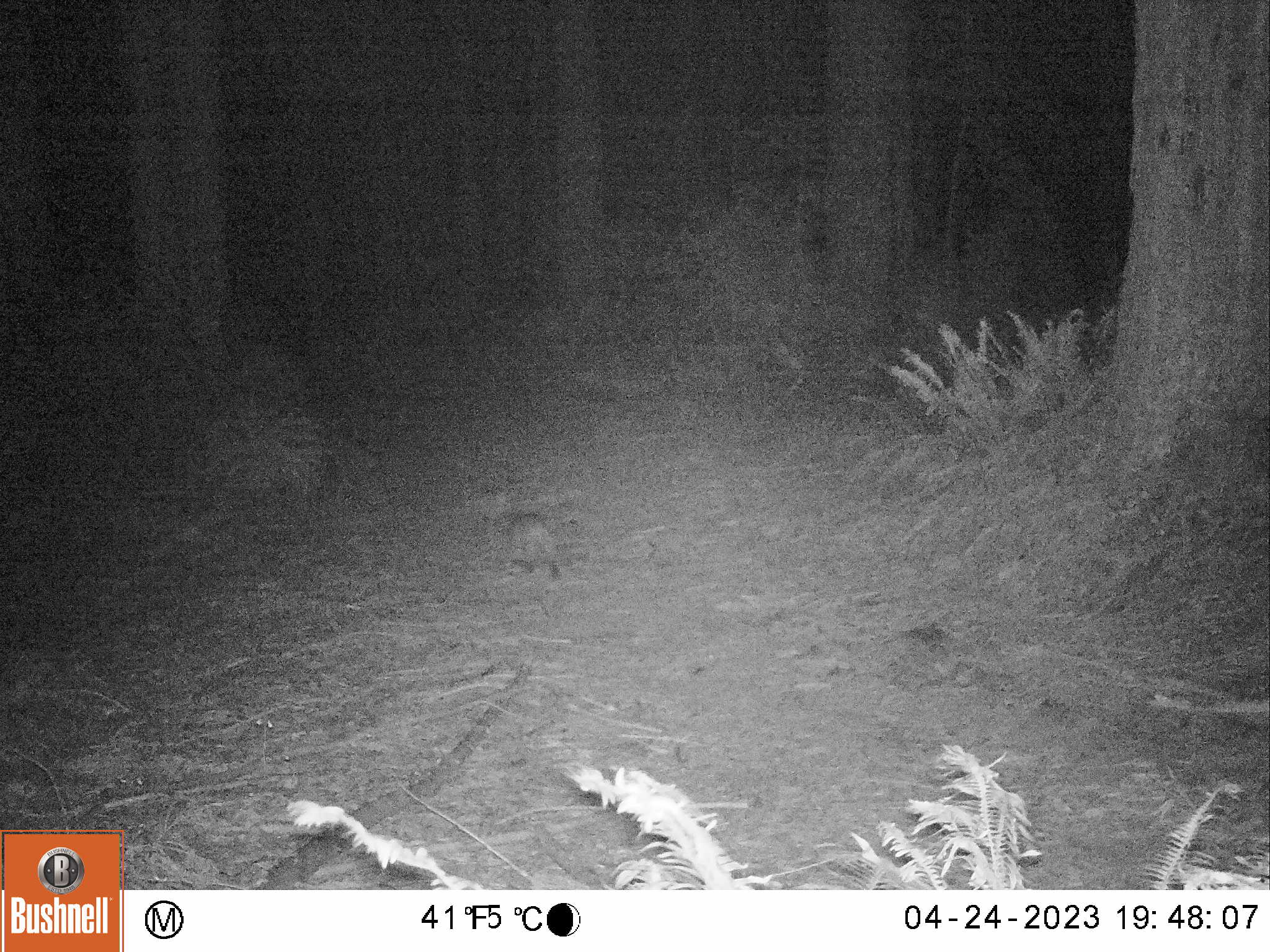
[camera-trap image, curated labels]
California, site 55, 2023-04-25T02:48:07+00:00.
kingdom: Animalia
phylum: Chordata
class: Mammalia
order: Carnivora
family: Felidae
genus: Lynx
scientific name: Lynx rufus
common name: bobcat